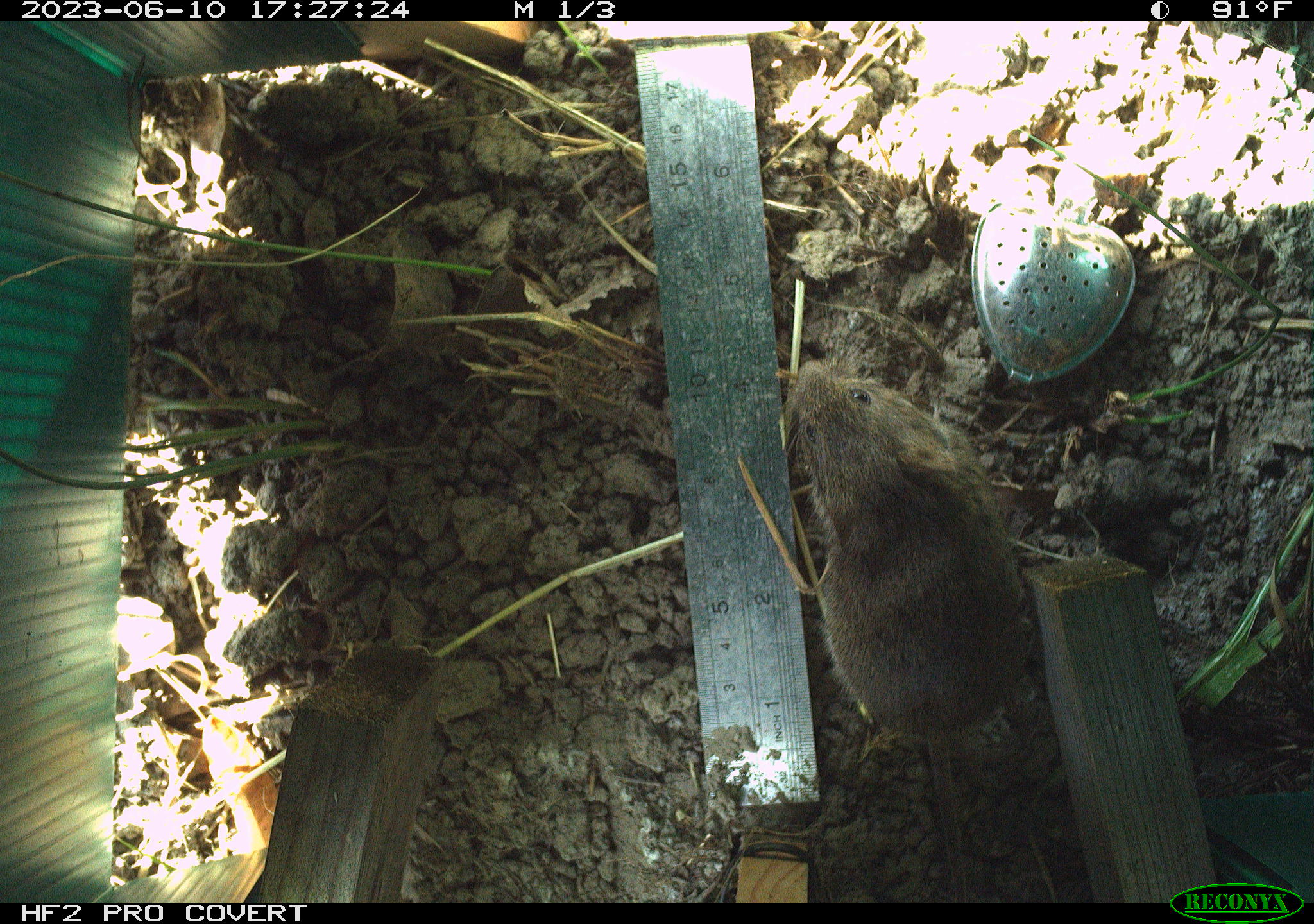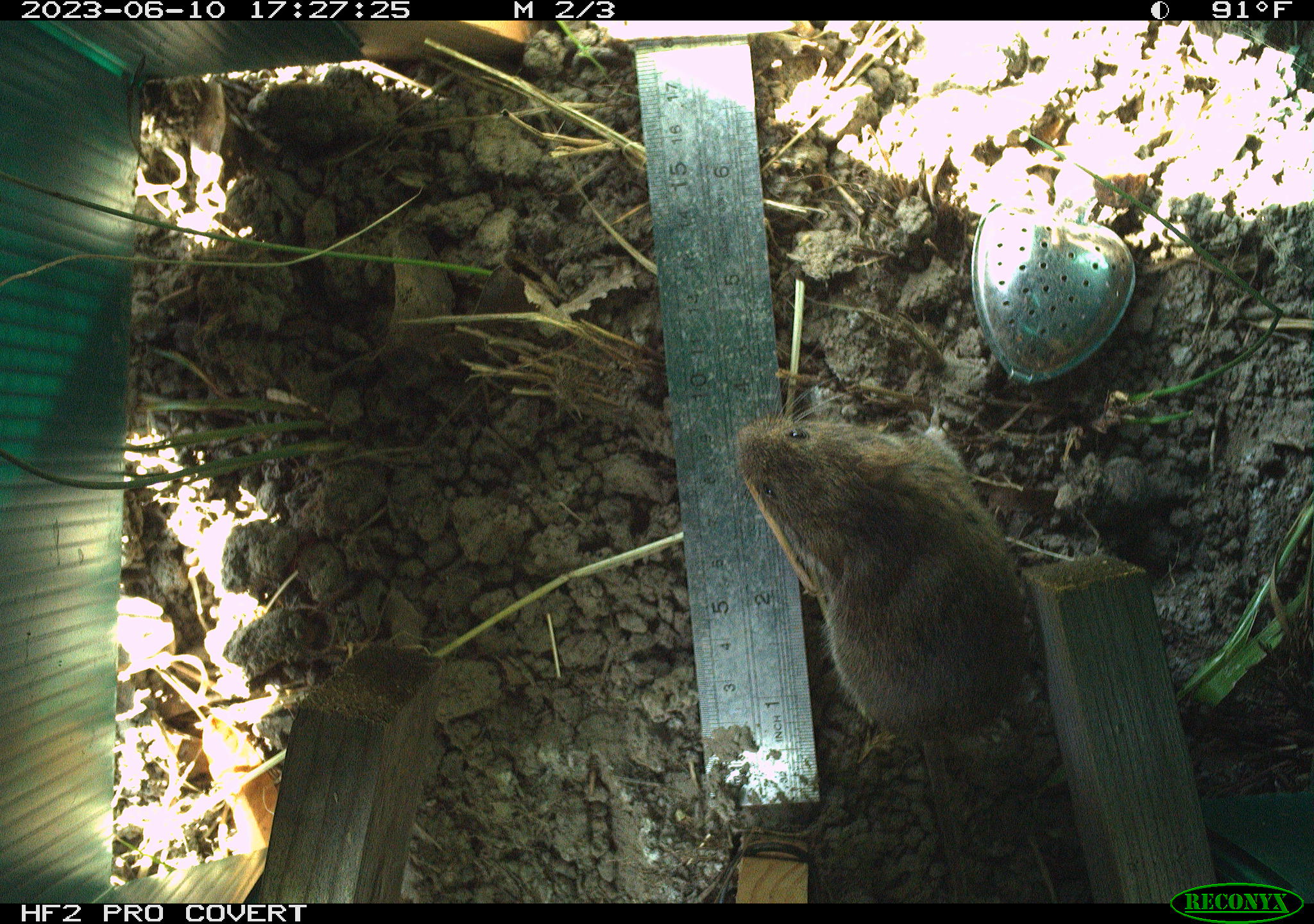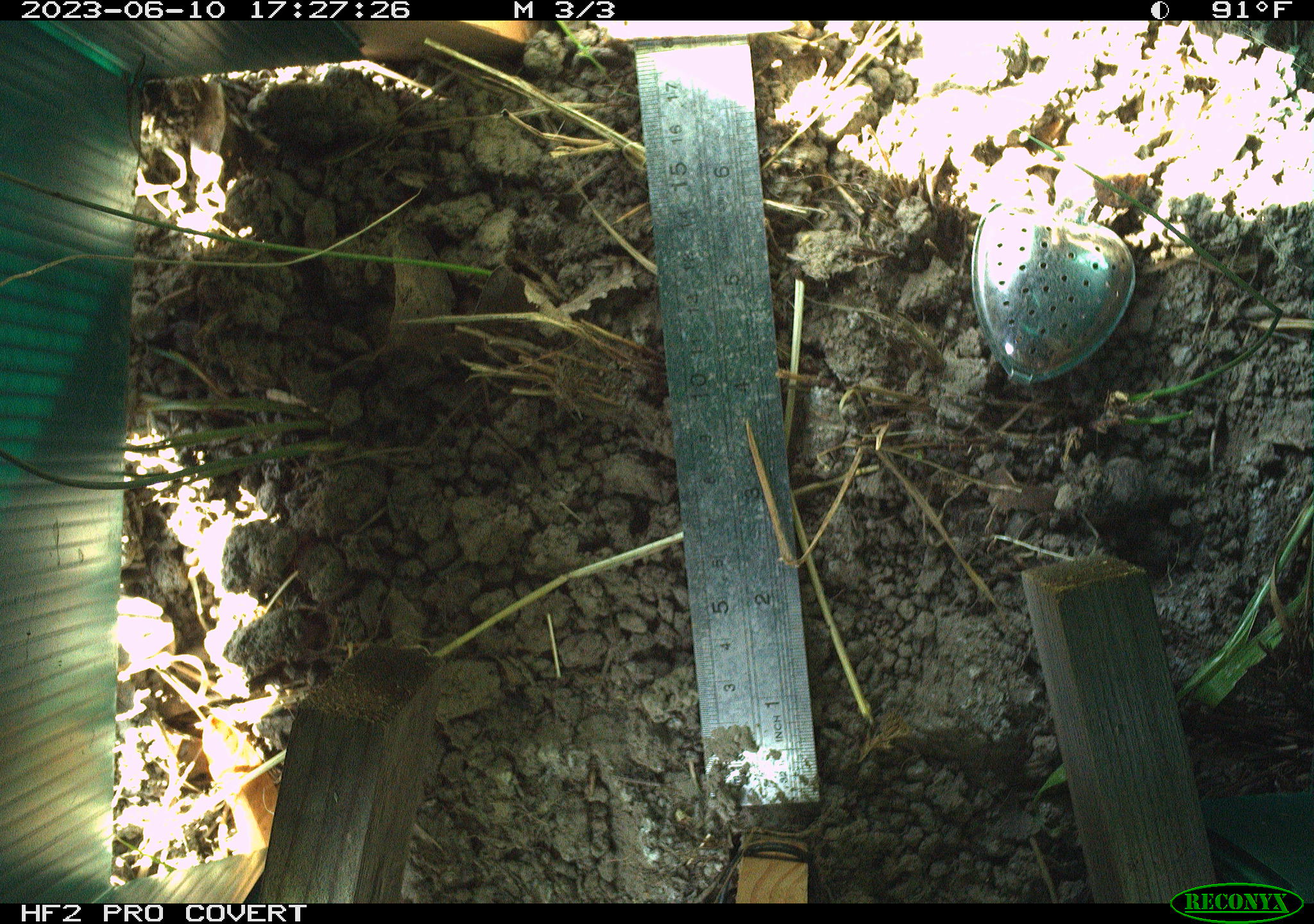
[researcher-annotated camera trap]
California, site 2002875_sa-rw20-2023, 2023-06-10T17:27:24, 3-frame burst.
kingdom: Animalia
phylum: Chordata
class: Mammalia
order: Rodentia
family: Cricetidae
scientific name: Arvicolinae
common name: voles, lemmings, and muskrats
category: arvicolinae subfamily